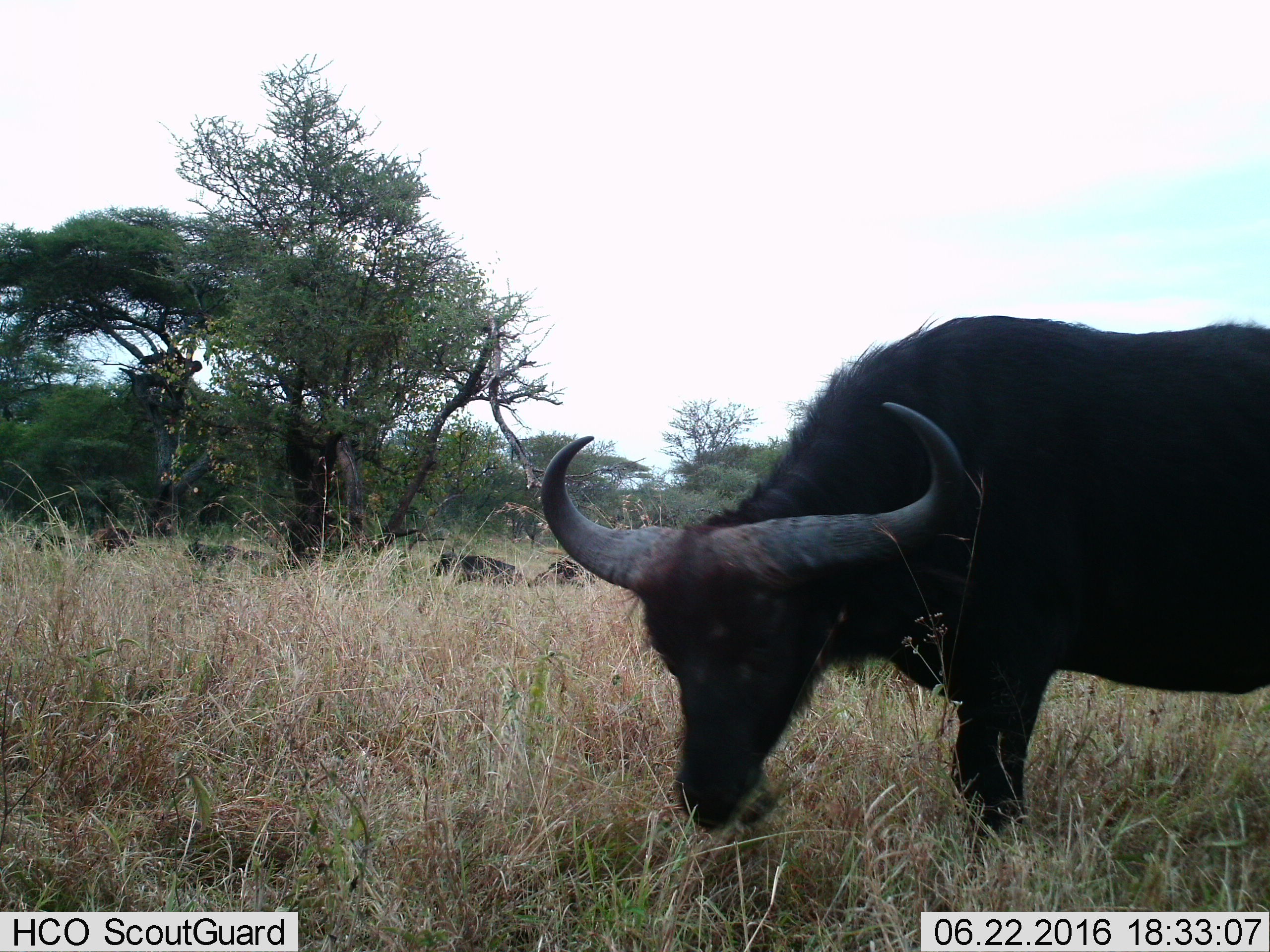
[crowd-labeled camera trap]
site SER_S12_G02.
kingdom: Animalia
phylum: Chordata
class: Mammalia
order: Artiodactyla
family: Bovidae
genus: Syncerus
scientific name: Syncerus caffer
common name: african buffalo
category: buffalo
Buffalo (african buffalo) (Syncerus caffer), count 4. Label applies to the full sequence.